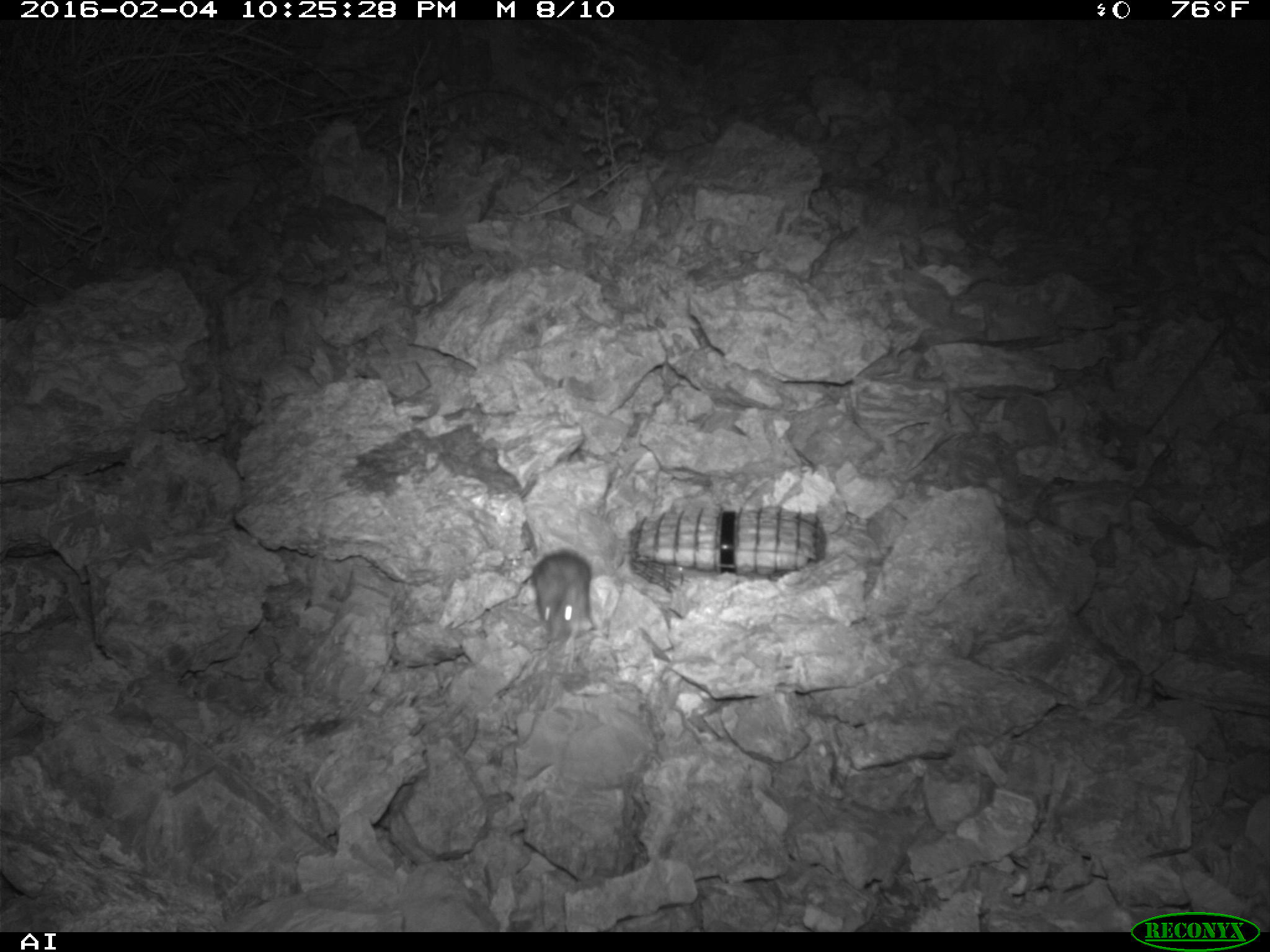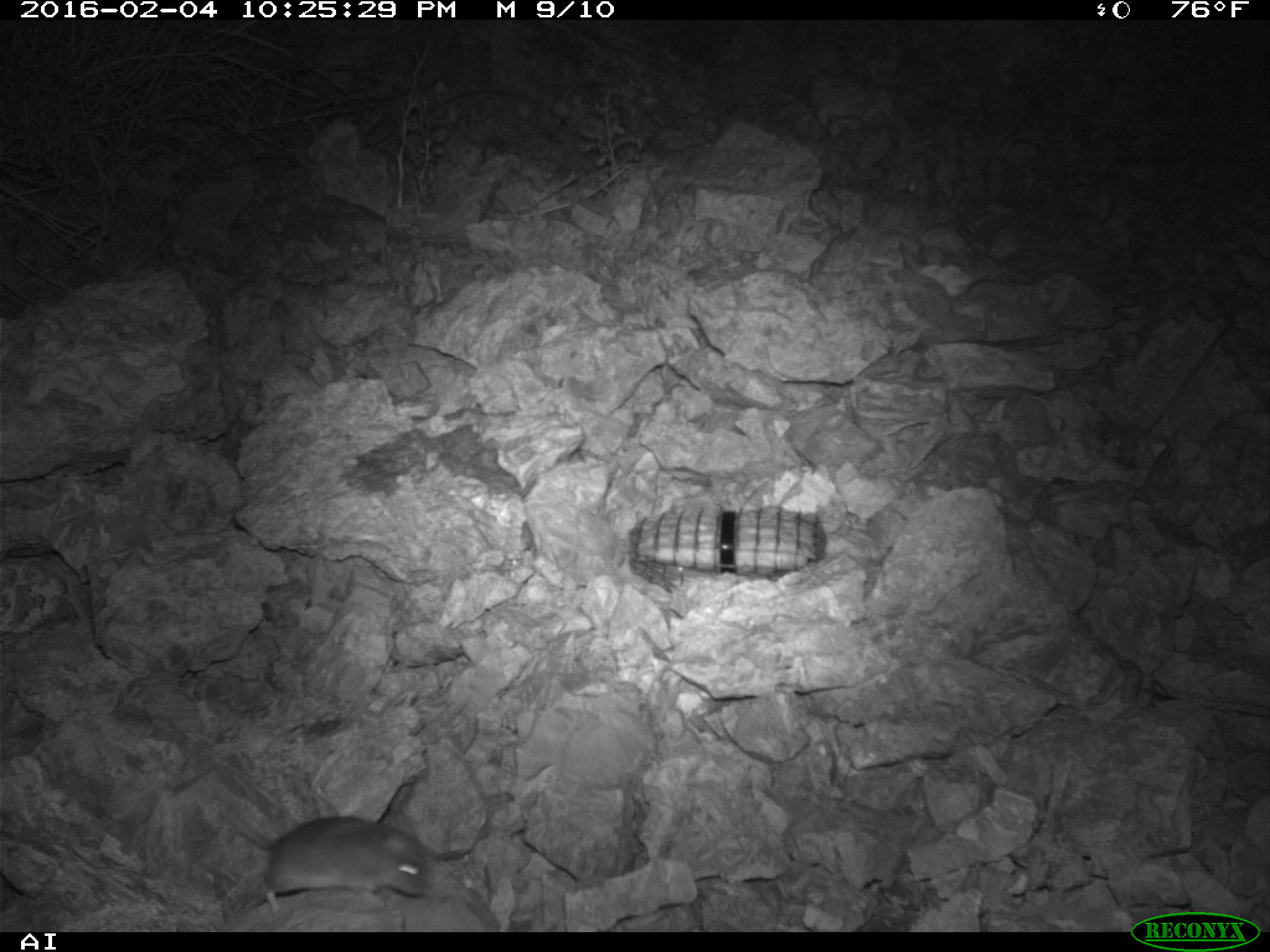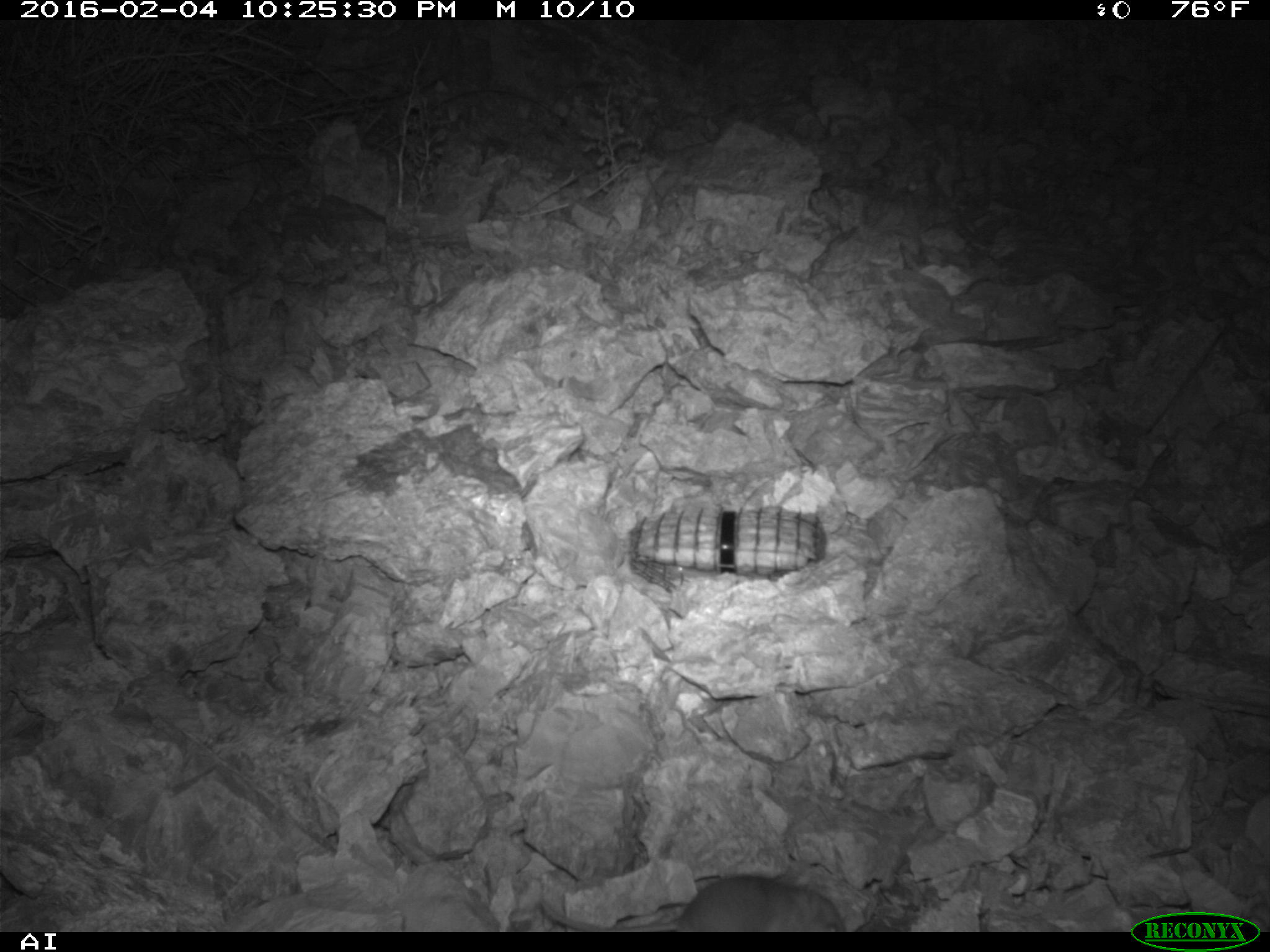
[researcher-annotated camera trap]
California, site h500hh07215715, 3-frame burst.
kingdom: Animalia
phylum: Chordata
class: Mammalia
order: Rodentia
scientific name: Rodentia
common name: rodent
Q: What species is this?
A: Rodent (Rodentia).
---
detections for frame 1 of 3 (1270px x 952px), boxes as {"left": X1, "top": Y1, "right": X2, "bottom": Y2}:
rodent: {"left": 531, "top": 549, "right": 593, "bottom": 646}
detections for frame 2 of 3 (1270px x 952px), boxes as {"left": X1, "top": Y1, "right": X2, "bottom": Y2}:
rodent: {"left": 220, "top": 809, "right": 430, "bottom": 917}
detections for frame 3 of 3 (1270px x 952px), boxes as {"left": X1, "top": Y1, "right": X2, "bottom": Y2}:
rodent: {"left": 538, "top": 873, "right": 845, "bottom": 932}